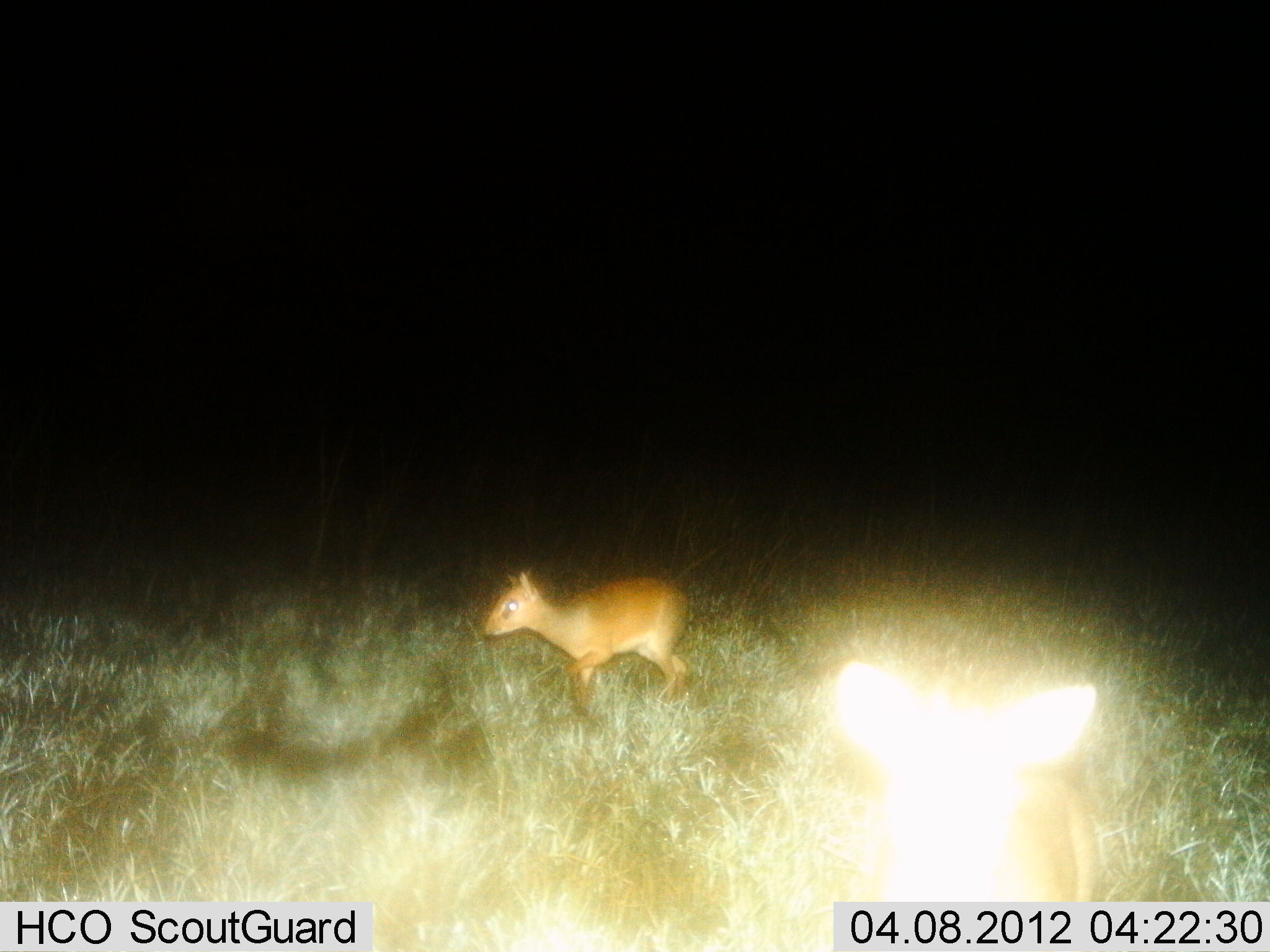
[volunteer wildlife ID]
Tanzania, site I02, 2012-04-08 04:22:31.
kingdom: Animalia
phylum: Chordata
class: Mammalia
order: Artiodactyla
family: Bovidae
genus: Madoqua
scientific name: Madoqua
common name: dikdik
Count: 1.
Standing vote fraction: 27%.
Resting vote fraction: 0%.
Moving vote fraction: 86%.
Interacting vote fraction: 0%.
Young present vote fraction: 0%.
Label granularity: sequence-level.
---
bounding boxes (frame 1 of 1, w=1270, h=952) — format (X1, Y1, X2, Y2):
animal: (482, 566, 693, 721)